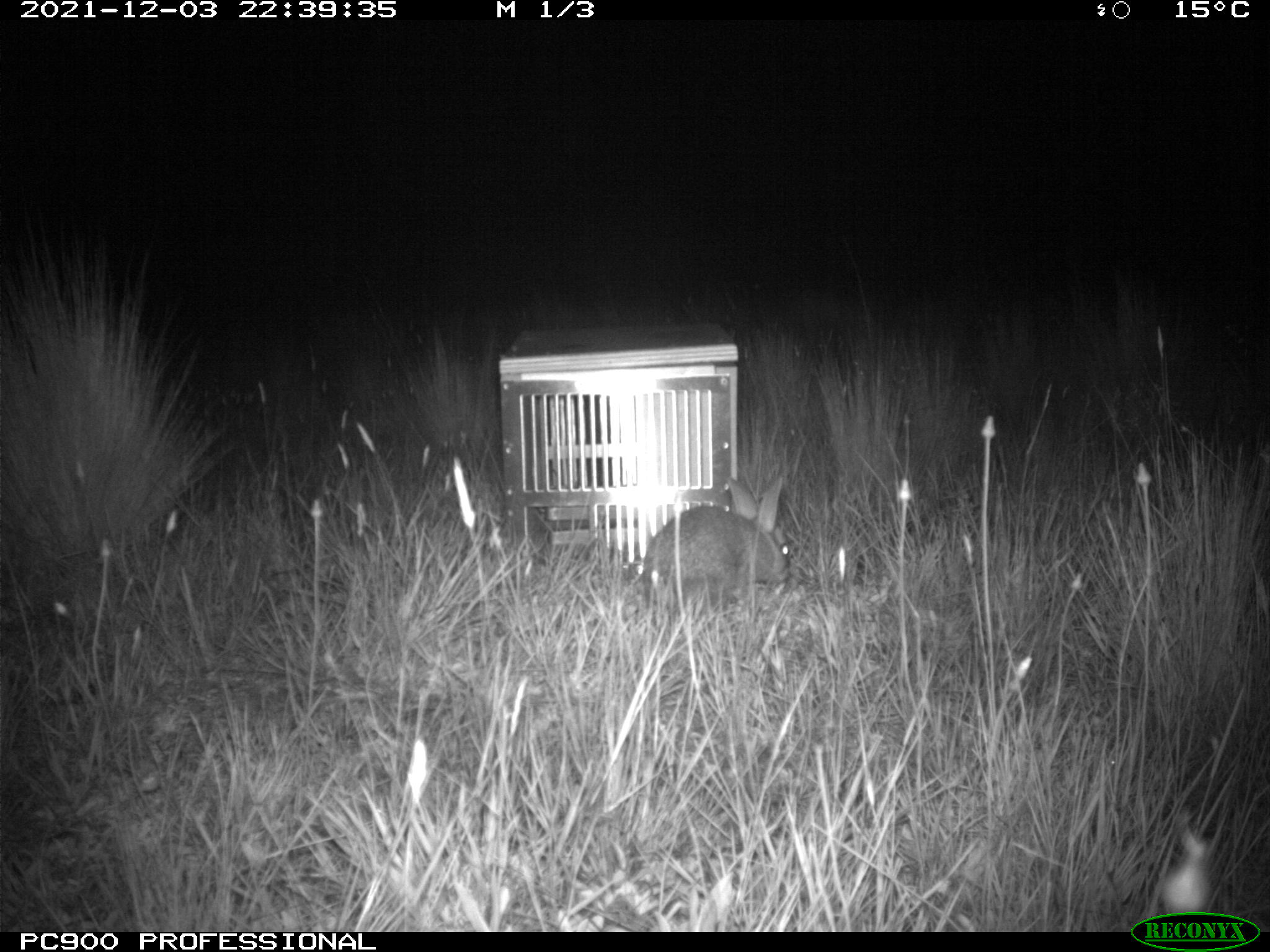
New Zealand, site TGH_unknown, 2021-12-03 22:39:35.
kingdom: Animalia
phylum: Chordata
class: Mammalia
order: Lagomorpha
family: Leporidae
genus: Oryctolagus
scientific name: Oryctolagus cuniculus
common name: european rabbit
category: rabbit